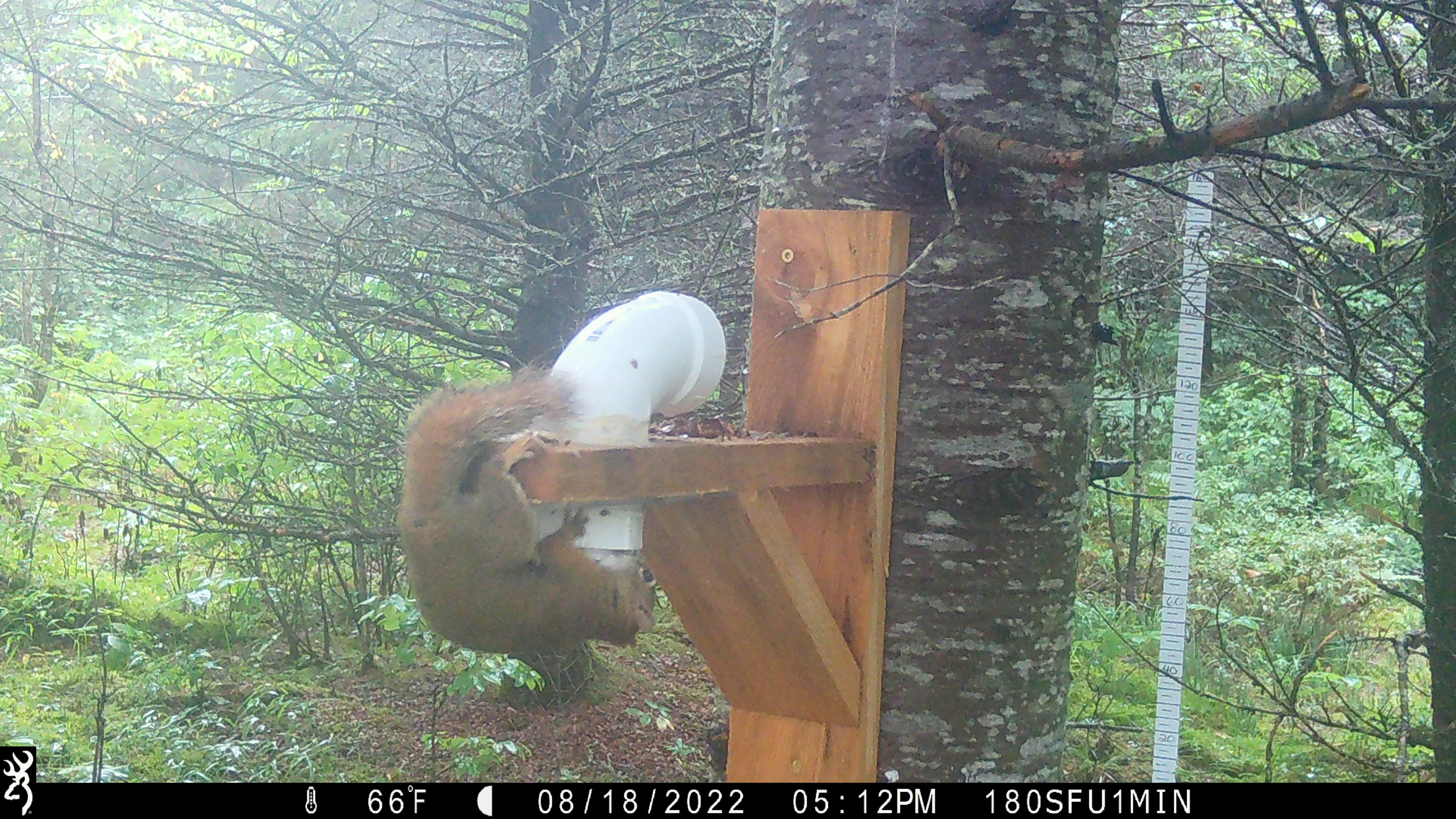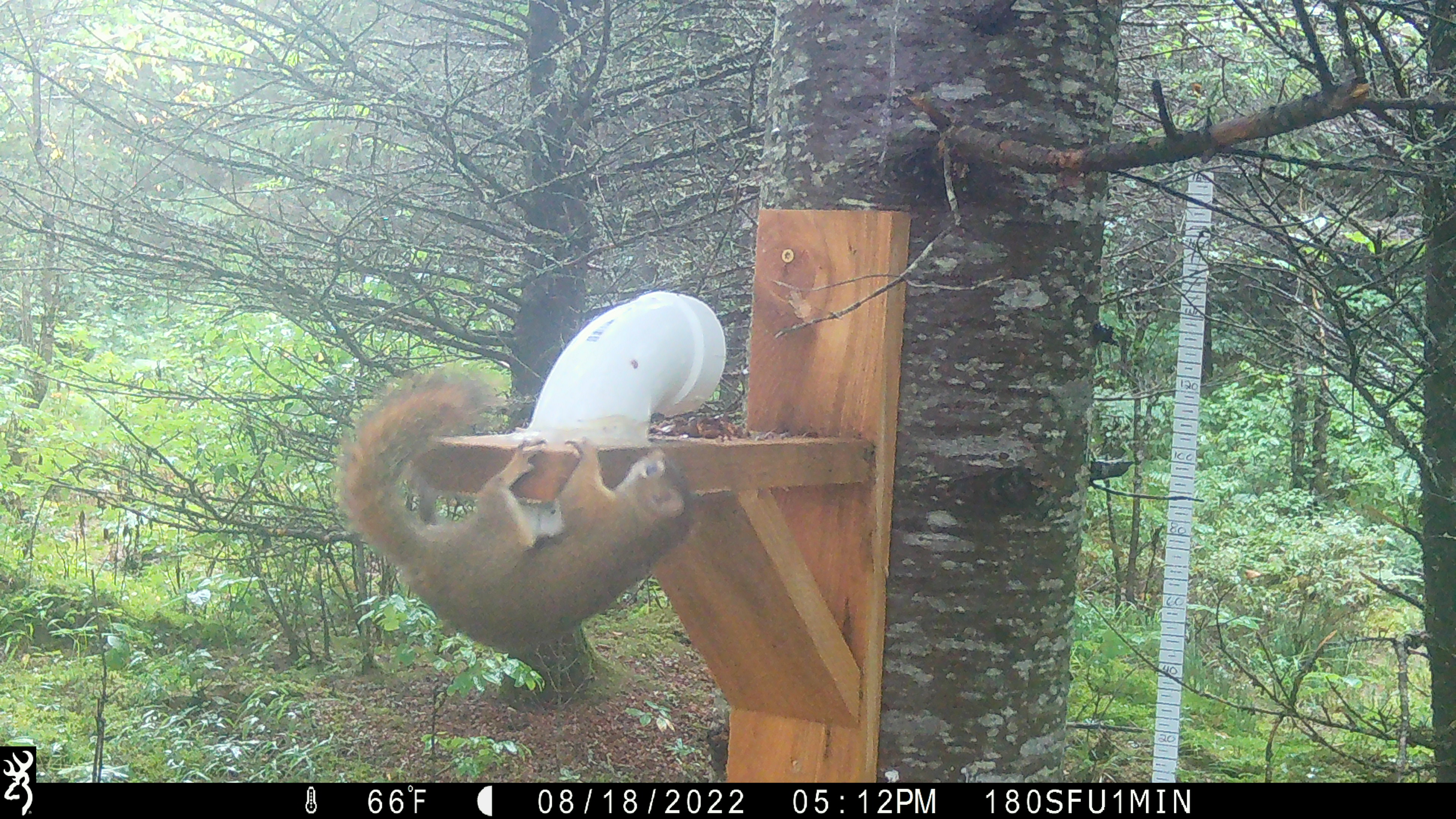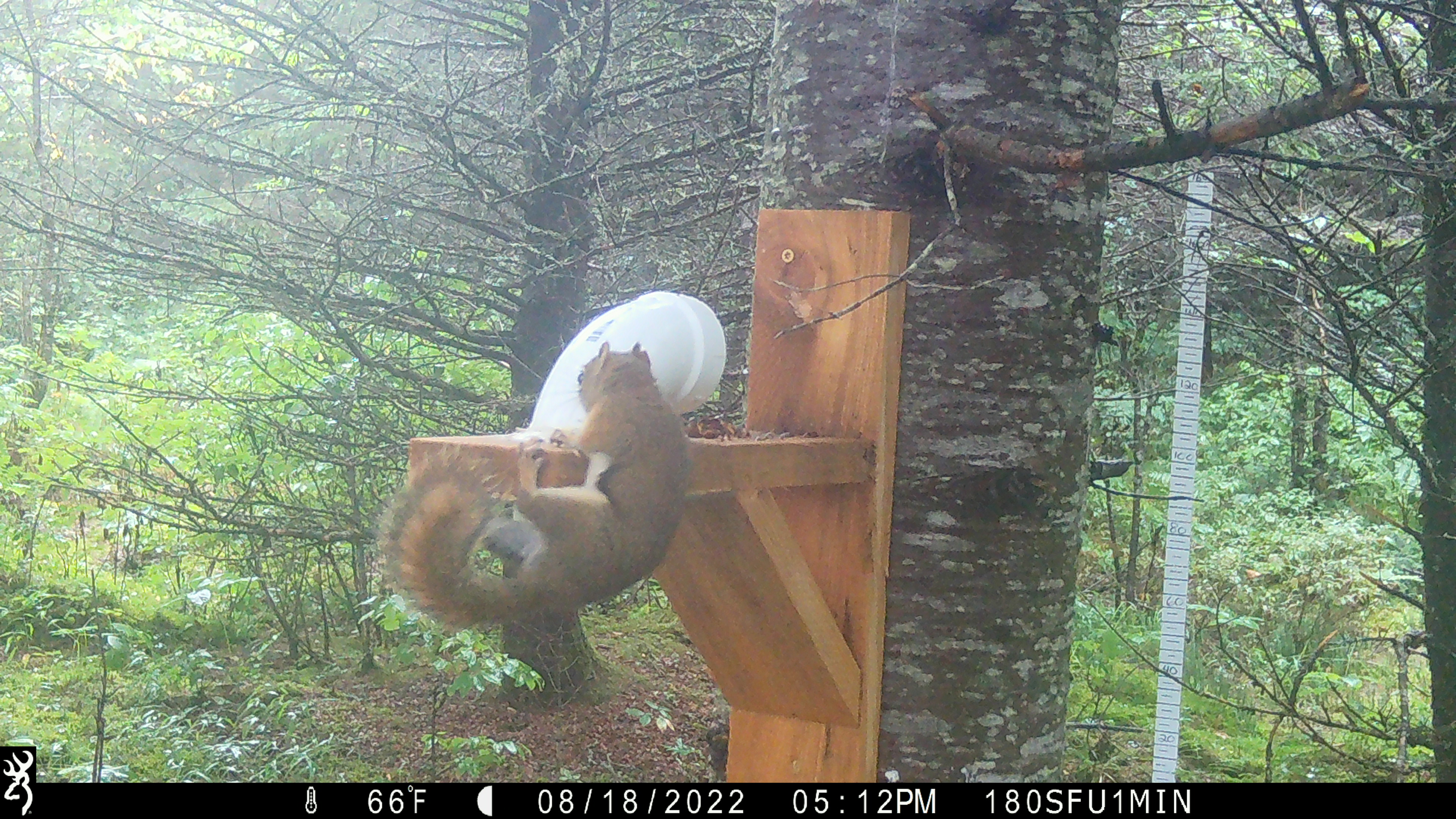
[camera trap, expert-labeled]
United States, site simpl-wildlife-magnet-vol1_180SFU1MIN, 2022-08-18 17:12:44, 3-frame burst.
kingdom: Animalia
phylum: Chordata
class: Mammalia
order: Rodentia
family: Sciuridae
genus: Tamiasciurus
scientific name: Tamiasciurus hudsonicus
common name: red squirrel